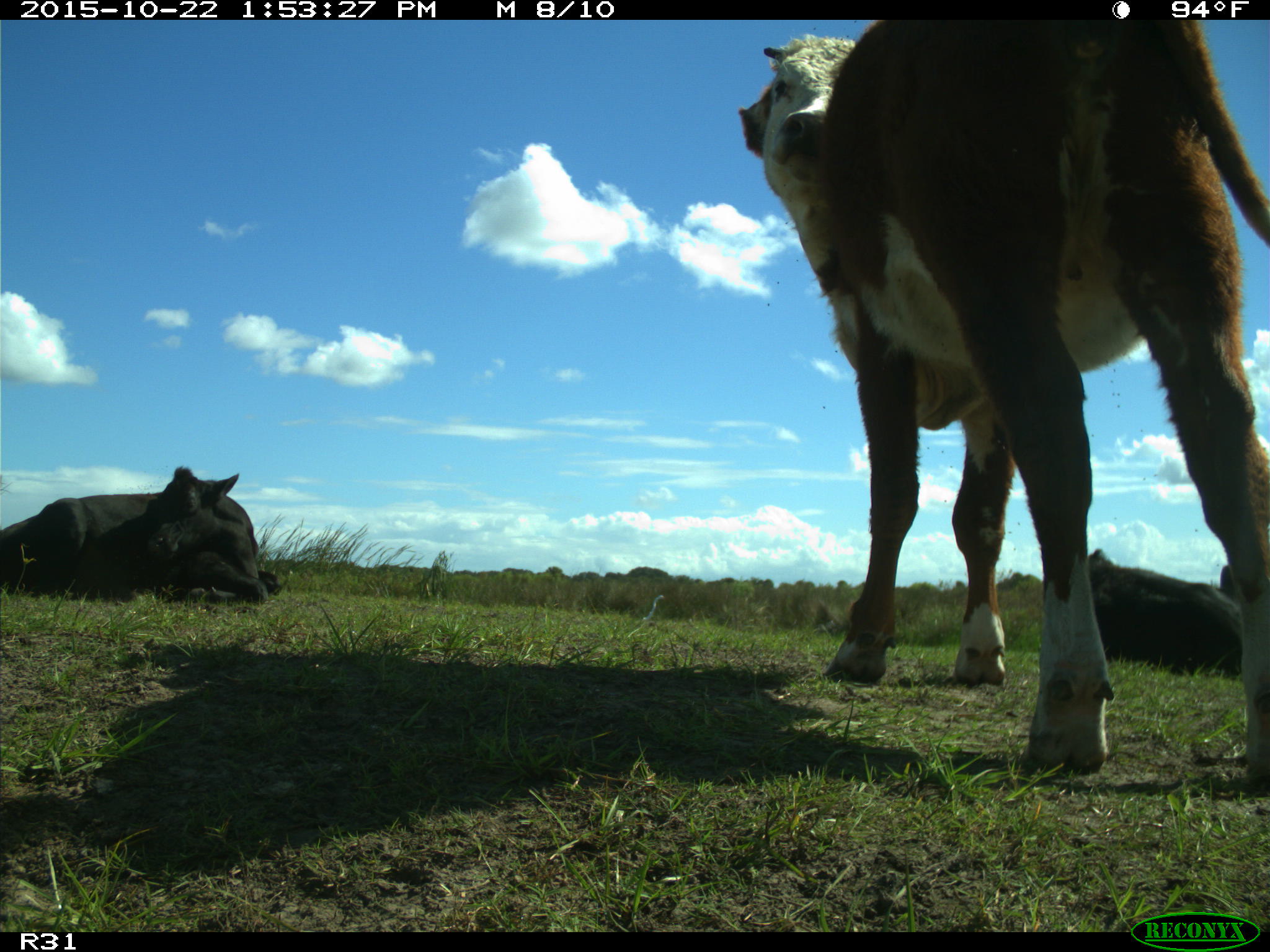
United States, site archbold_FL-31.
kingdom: Animalia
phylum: Chordata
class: Mammalia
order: Artiodactyla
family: Bovidae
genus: Bos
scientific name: Bos taurus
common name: domestic cow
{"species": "Bos taurus (domestic cow)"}